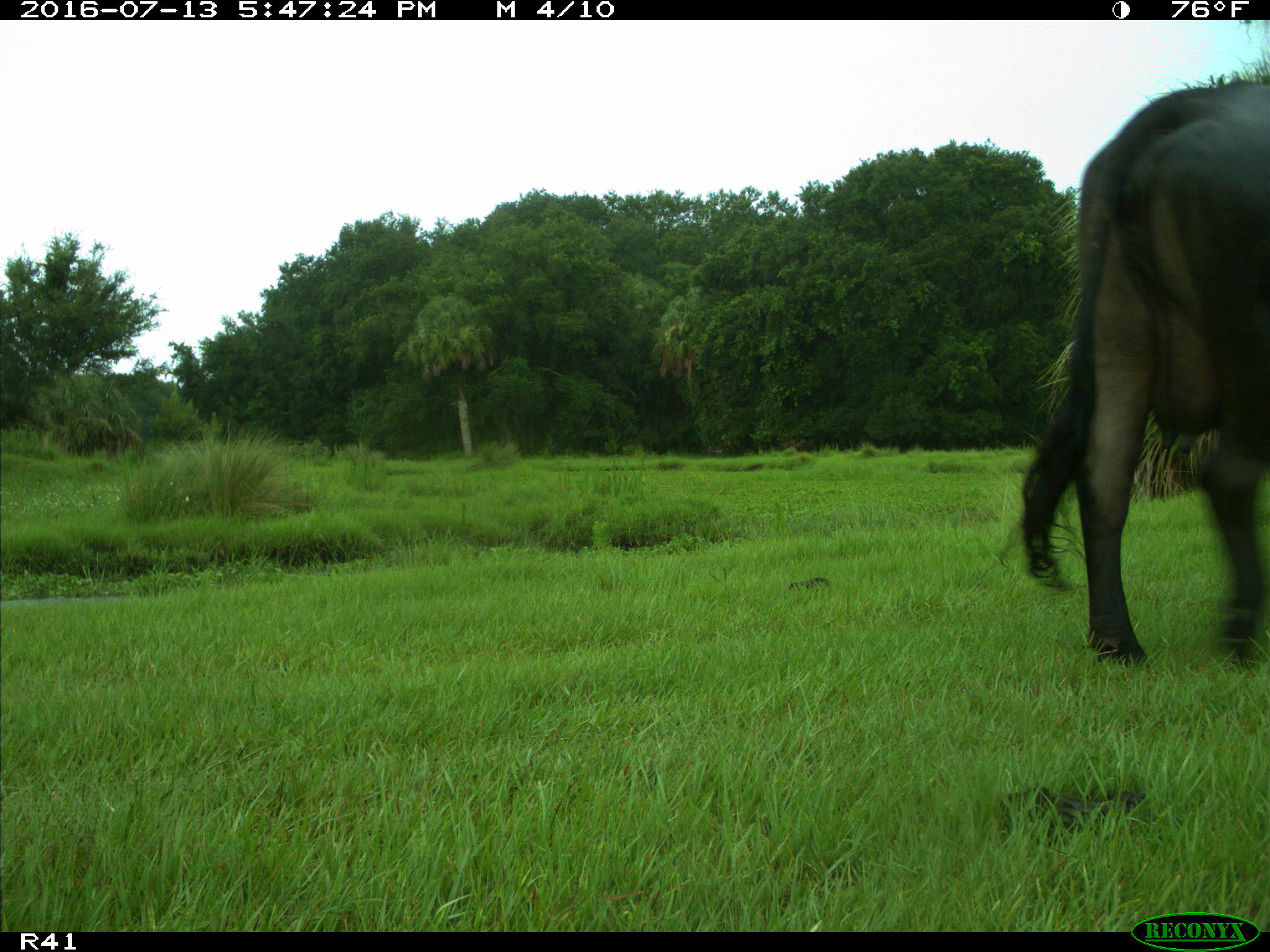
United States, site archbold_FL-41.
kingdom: Animalia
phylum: Chordata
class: Mammalia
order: Artiodactyla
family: Bovidae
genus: Bos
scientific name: Bos taurus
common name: domestic cow